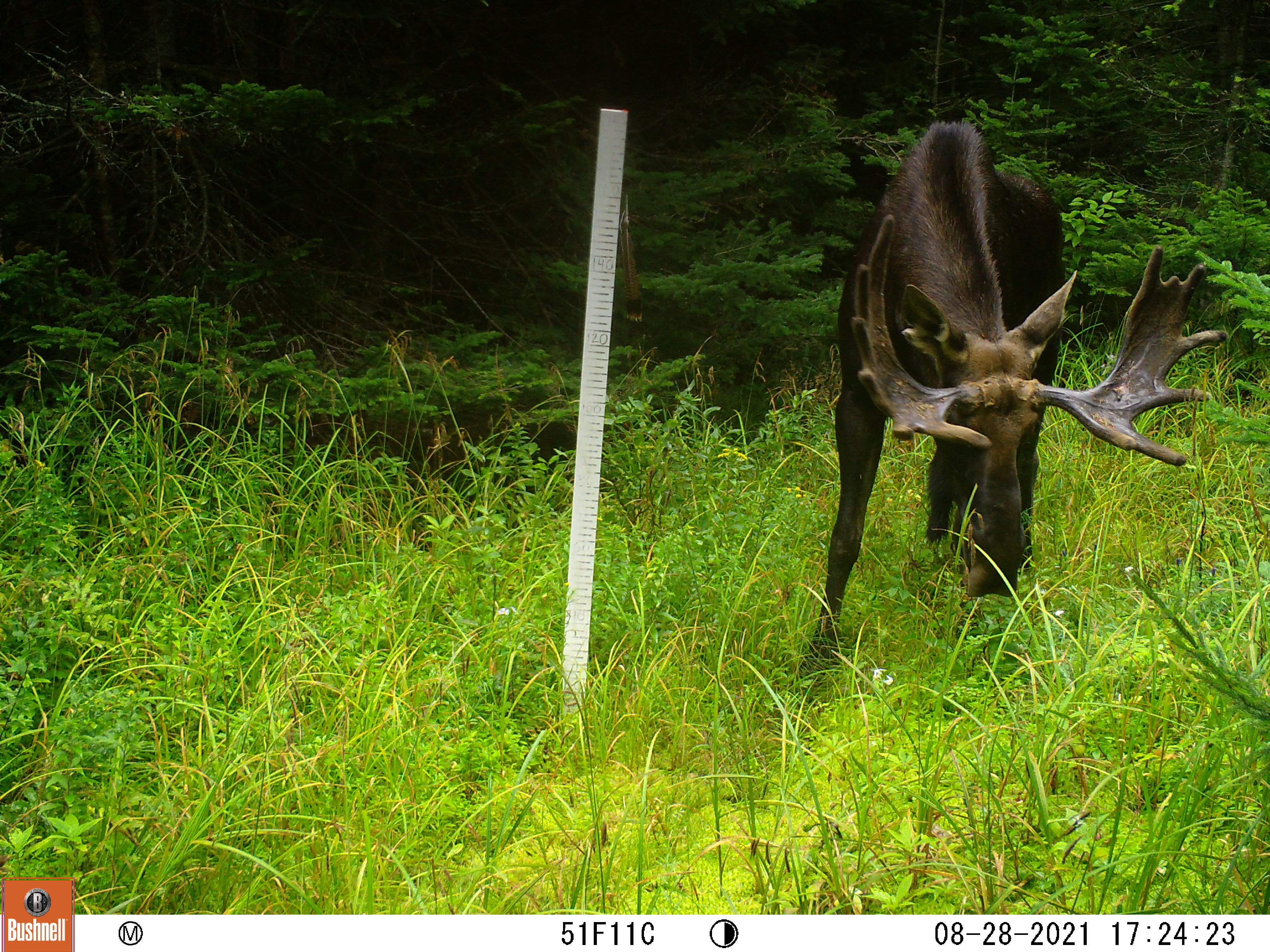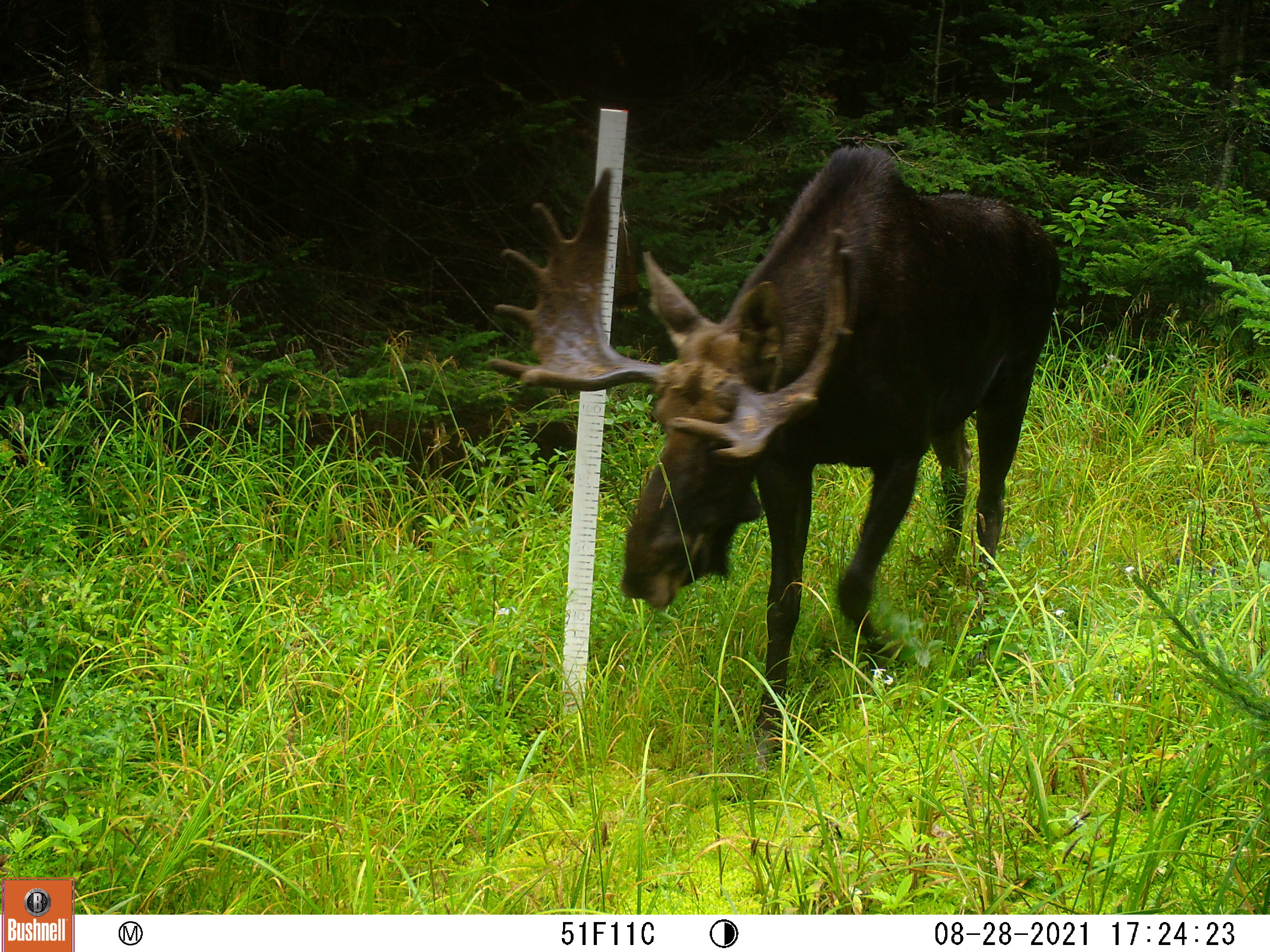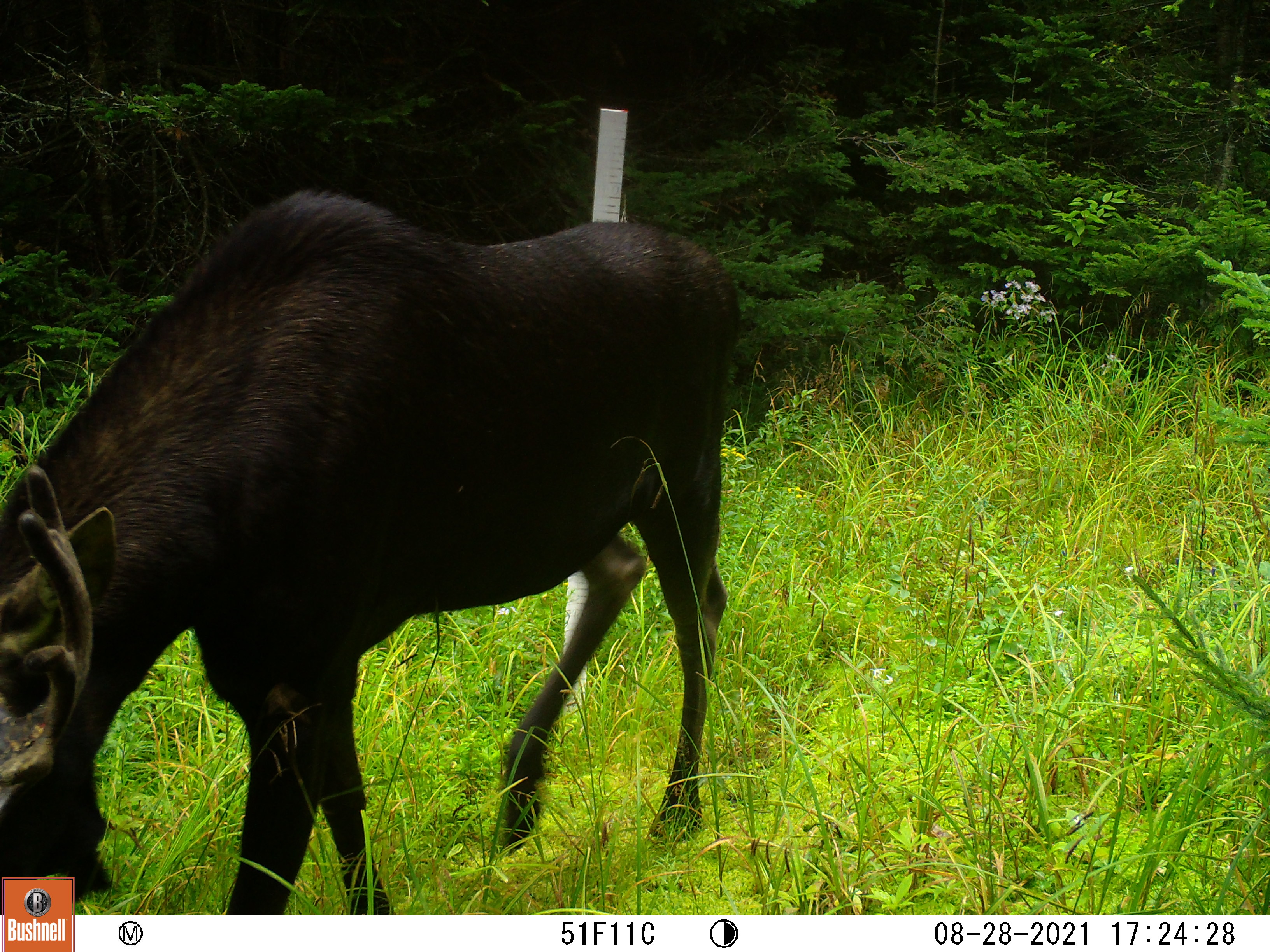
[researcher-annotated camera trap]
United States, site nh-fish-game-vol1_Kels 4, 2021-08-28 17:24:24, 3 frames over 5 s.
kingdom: Animalia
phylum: Chordata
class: Mammalia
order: Artiodactyla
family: Cervidae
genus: Alces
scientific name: Alces alces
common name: moose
Moose (Alces alces).